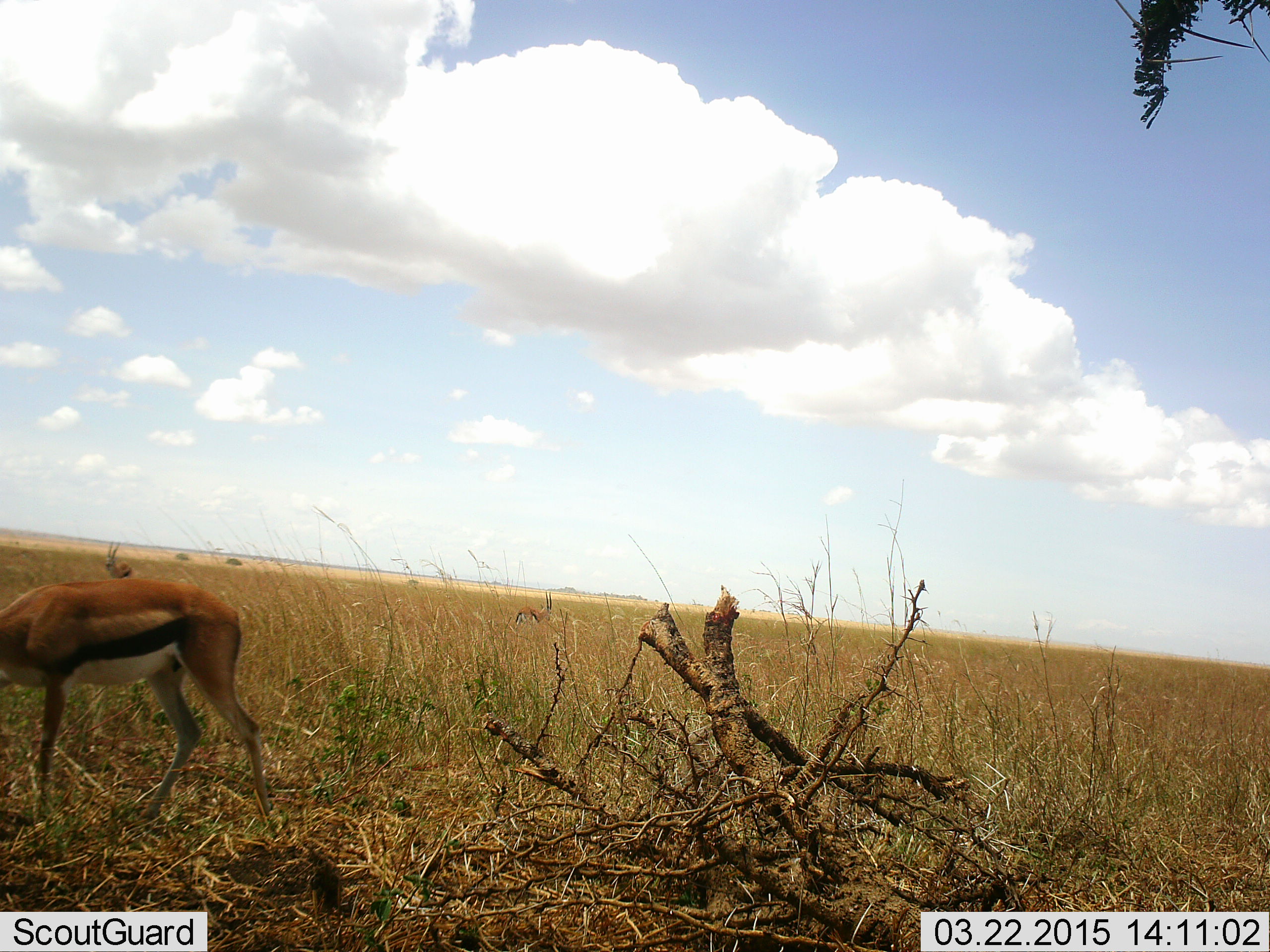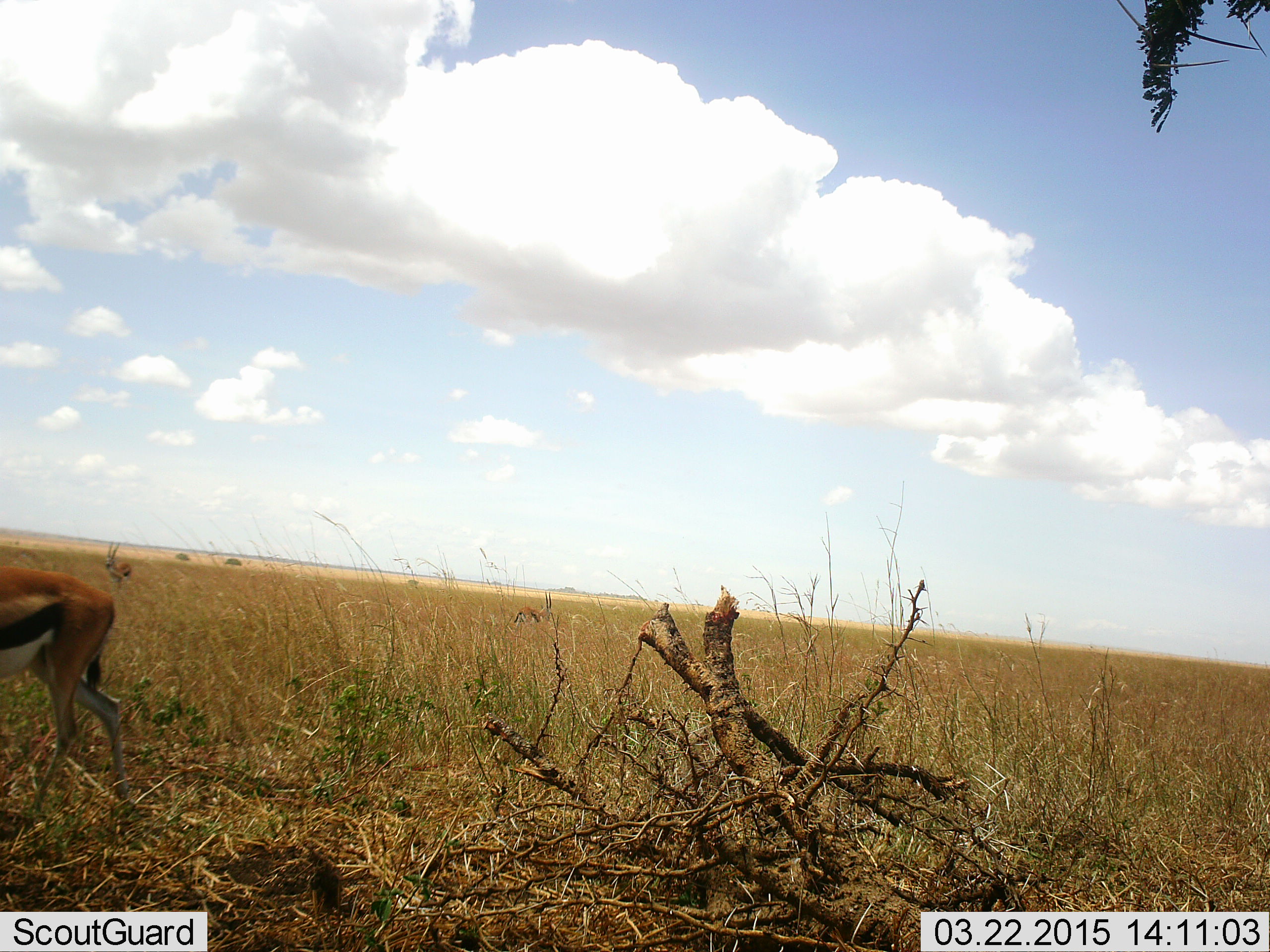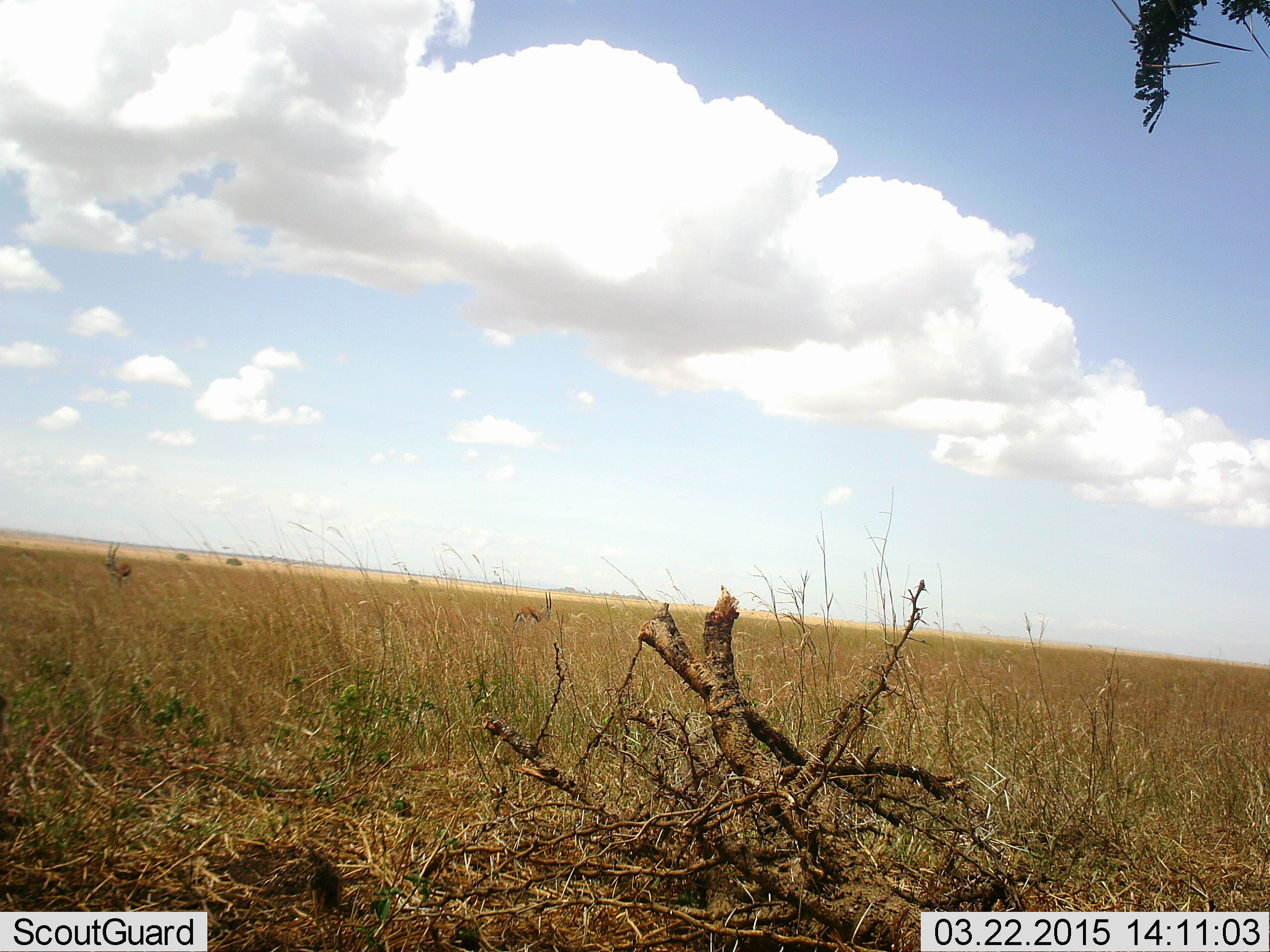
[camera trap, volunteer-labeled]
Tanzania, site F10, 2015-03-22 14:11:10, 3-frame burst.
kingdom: Animalia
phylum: Chordata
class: Mammalia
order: Artiodactyla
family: Bovidae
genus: Eudorcas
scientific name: Eudorcas thomsonii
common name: thomson's gazelle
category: gazellethomsons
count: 2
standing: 40%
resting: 10%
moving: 100%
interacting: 0%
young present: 0%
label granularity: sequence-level